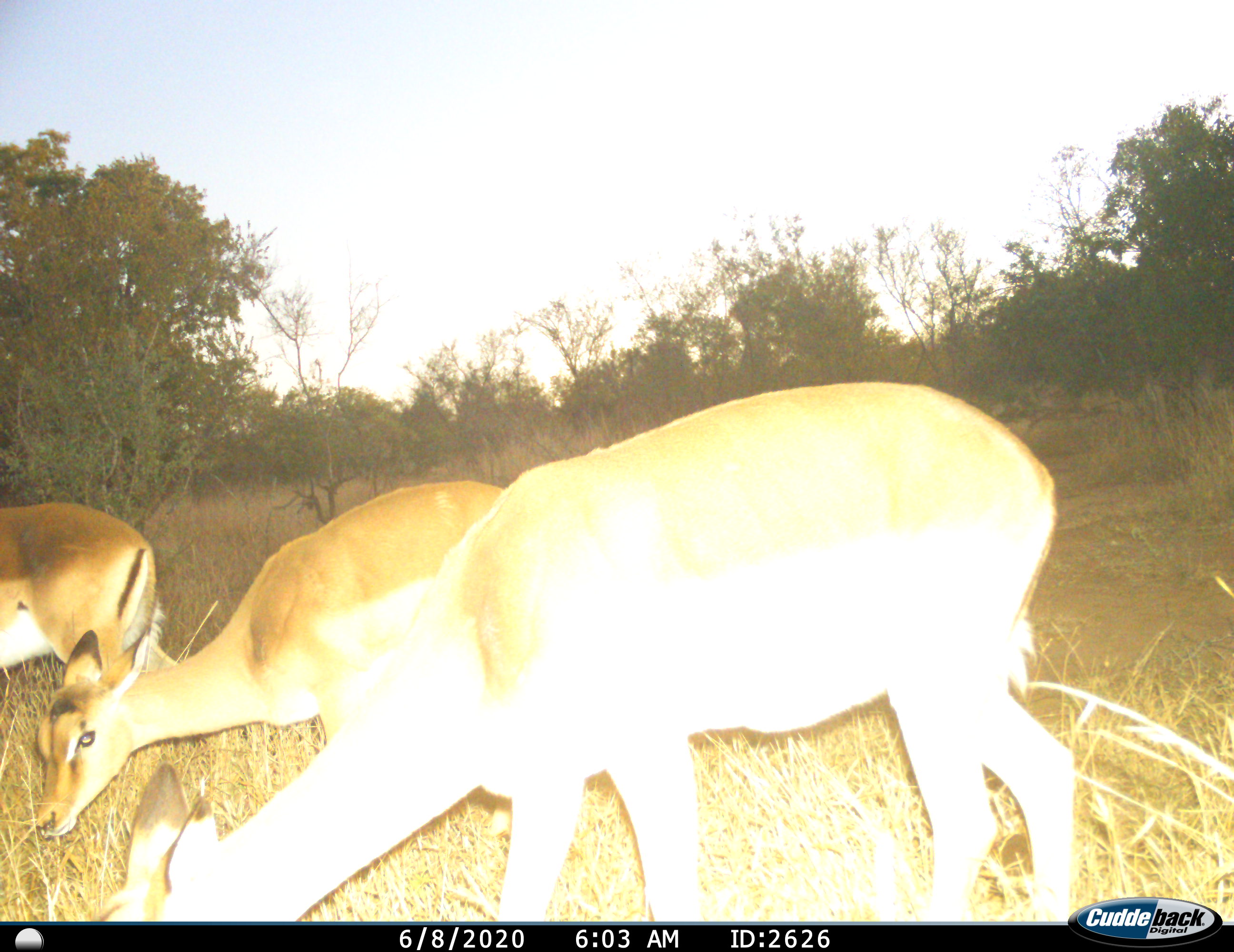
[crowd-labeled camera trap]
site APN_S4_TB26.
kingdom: Animalia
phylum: Chordata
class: Mammalia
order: Artiodactyla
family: Bovidae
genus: Aepyceros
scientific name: Aepyceros melampus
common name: impala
Impala (Aepyceros melampus), count 3. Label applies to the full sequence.